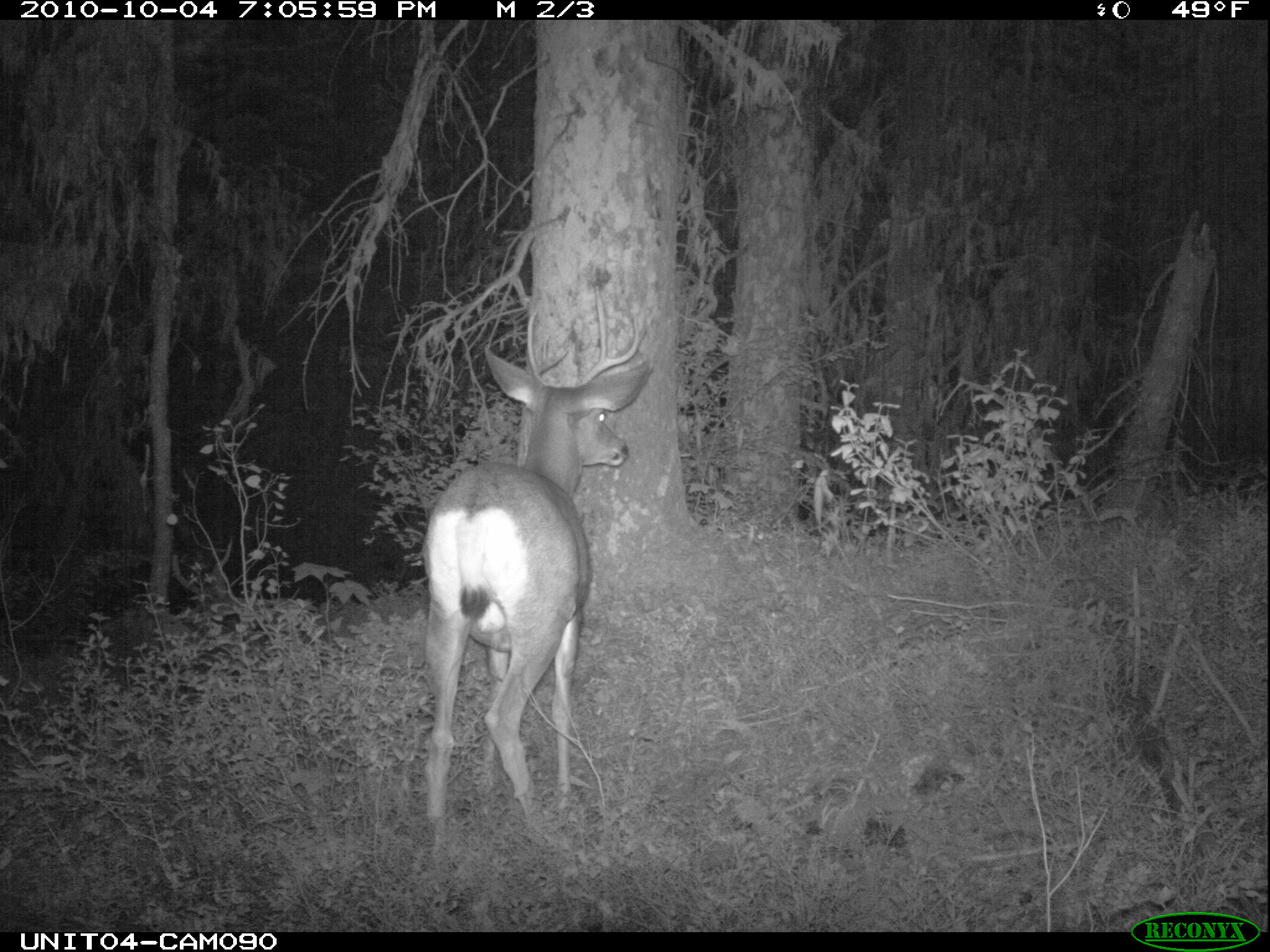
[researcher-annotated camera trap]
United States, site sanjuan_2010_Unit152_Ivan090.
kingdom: Animalia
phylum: Chordata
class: Mammalia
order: Artiodactyla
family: Cervidae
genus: Odocoileus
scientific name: Odocoileus hemionus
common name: mule deer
Odocoileus hemionus (mule deer).